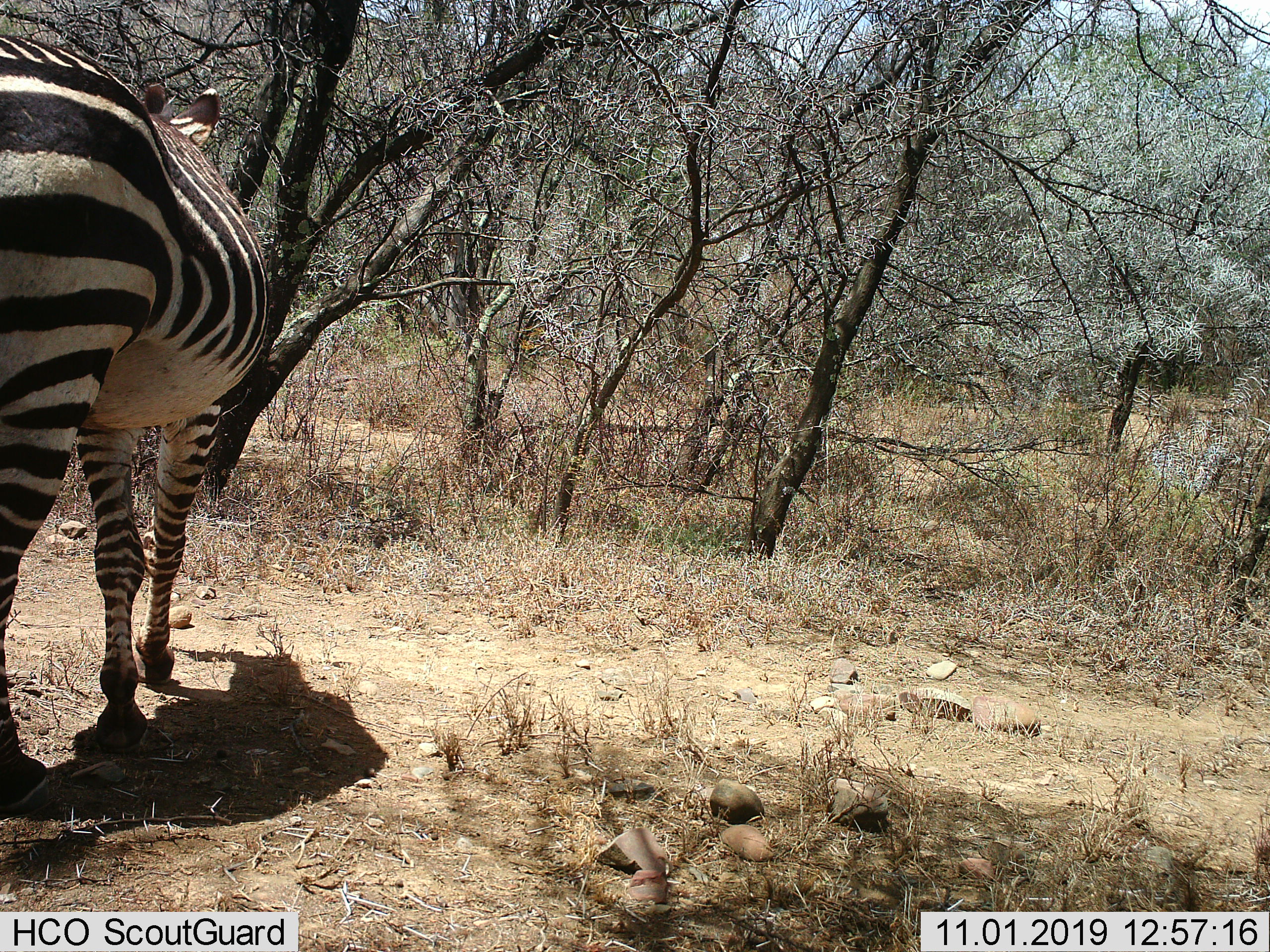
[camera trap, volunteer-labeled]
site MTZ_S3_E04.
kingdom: Animalia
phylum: Chordata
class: Mammalia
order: Perissodactyla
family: Equidae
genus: Equus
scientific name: Equus zebra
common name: mountain zebra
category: zebramountain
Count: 1.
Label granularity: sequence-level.